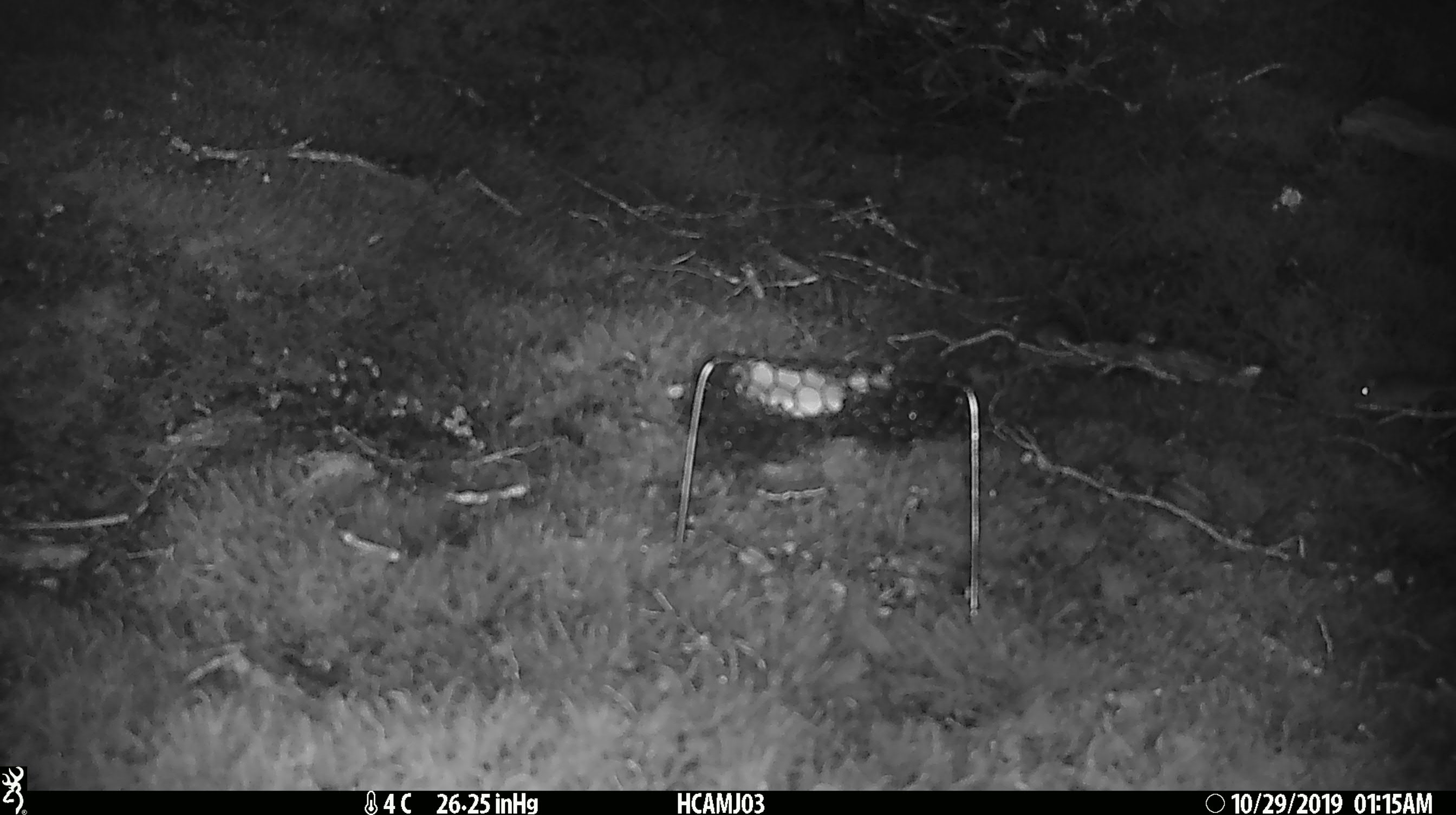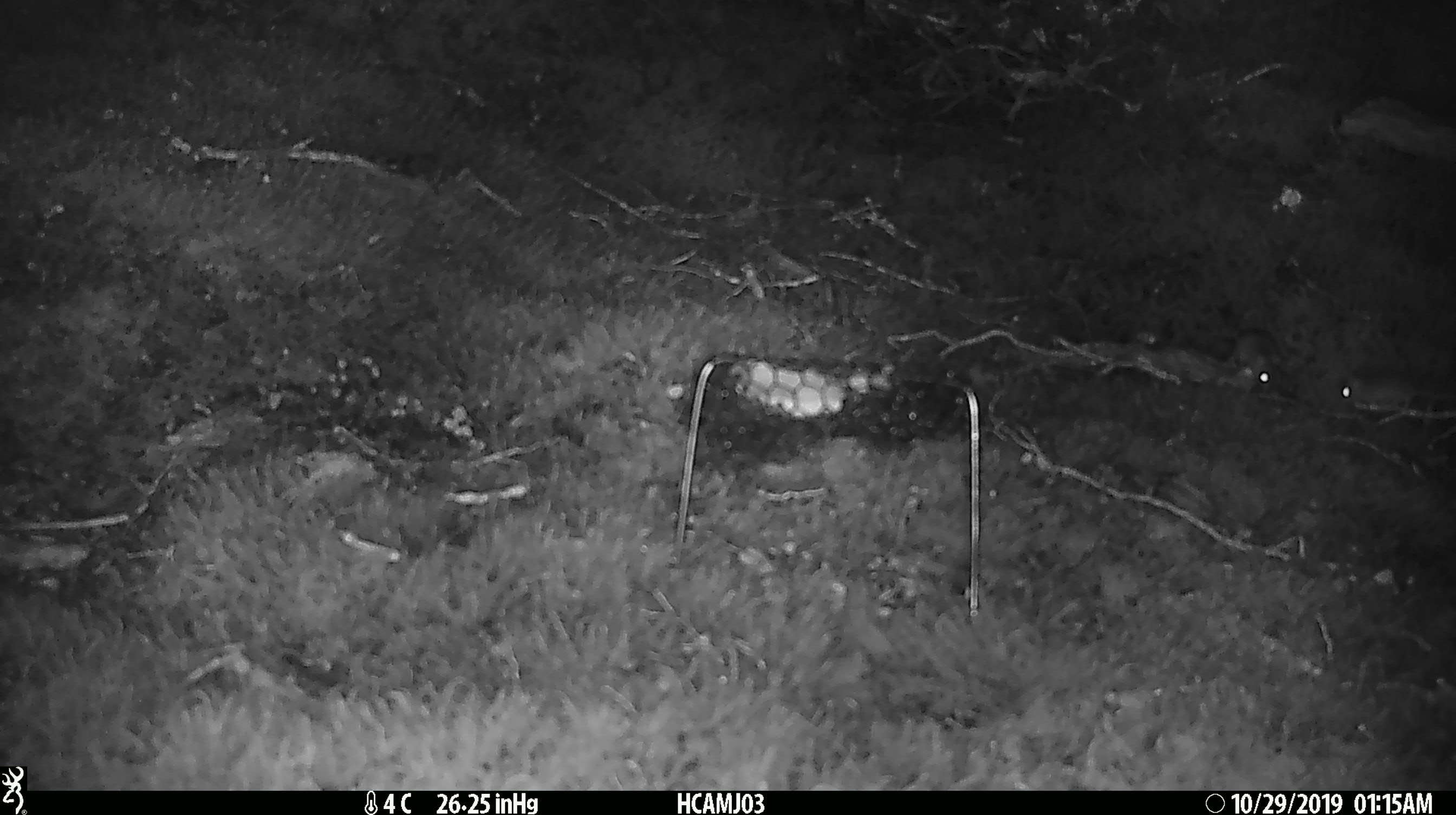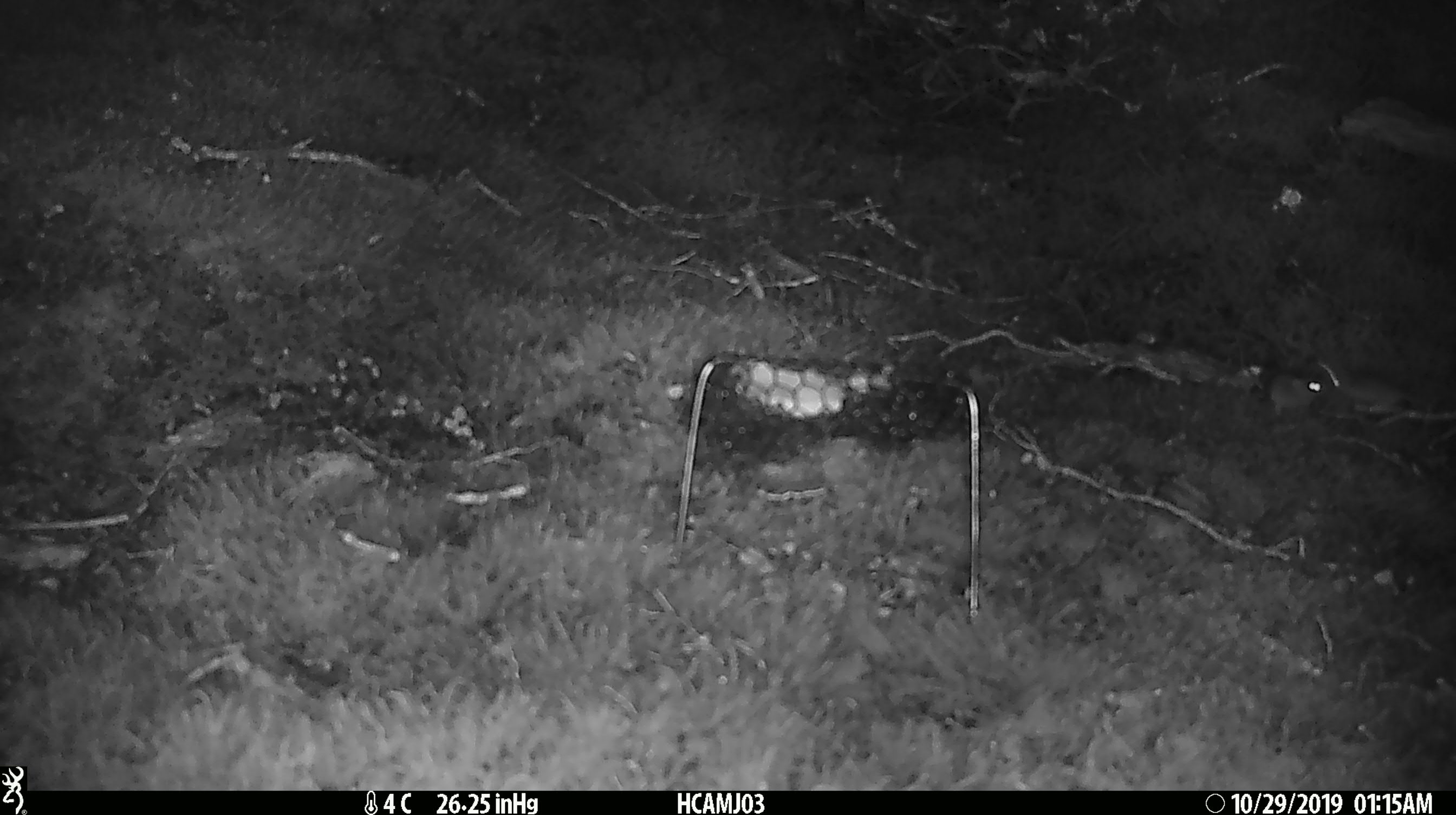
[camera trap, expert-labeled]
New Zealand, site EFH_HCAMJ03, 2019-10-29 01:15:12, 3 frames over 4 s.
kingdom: Animalia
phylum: Chordata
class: Mammalia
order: Rodentia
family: Muridae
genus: Mus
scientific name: Mus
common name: mouse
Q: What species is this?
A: Mouse (Mus).